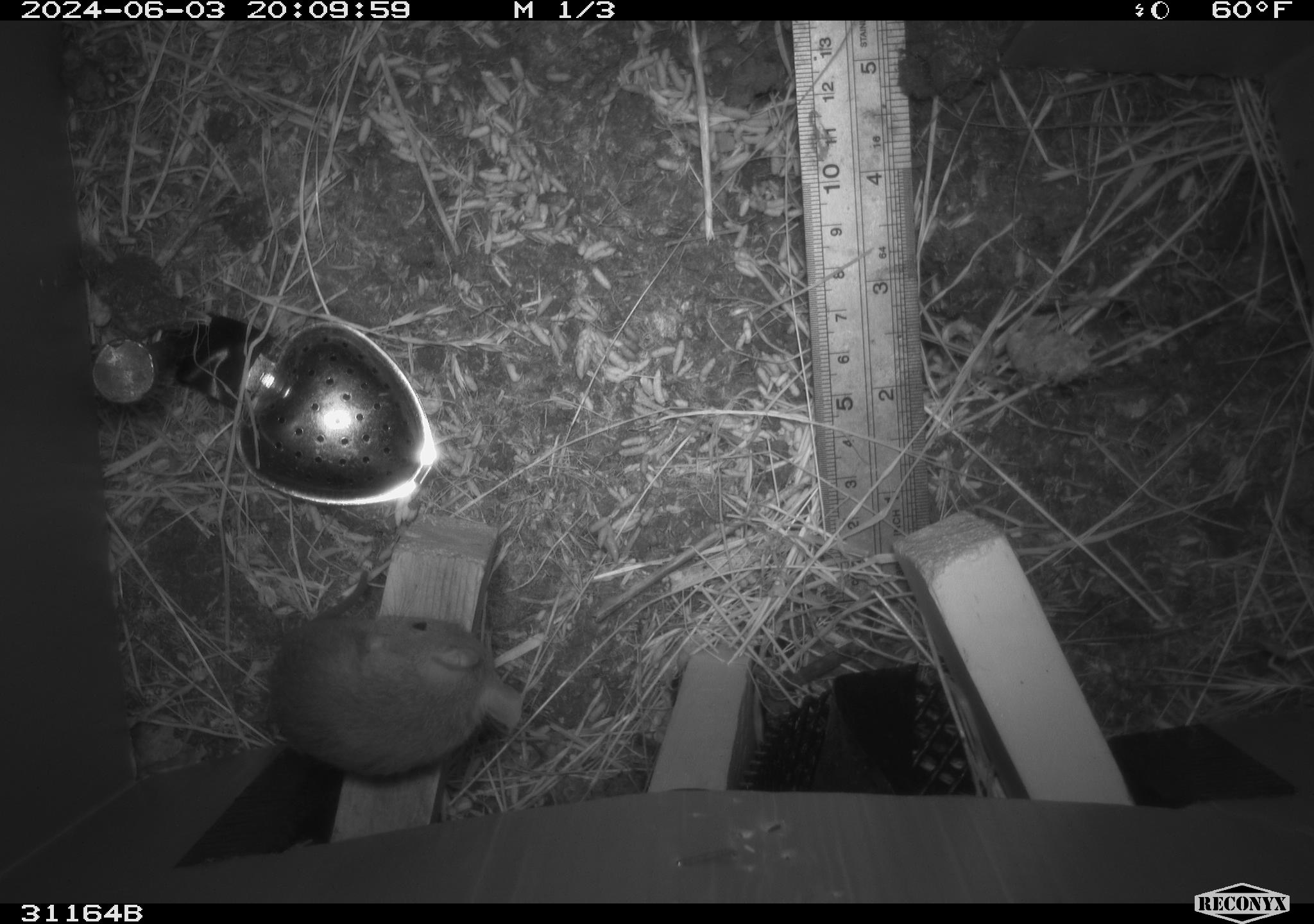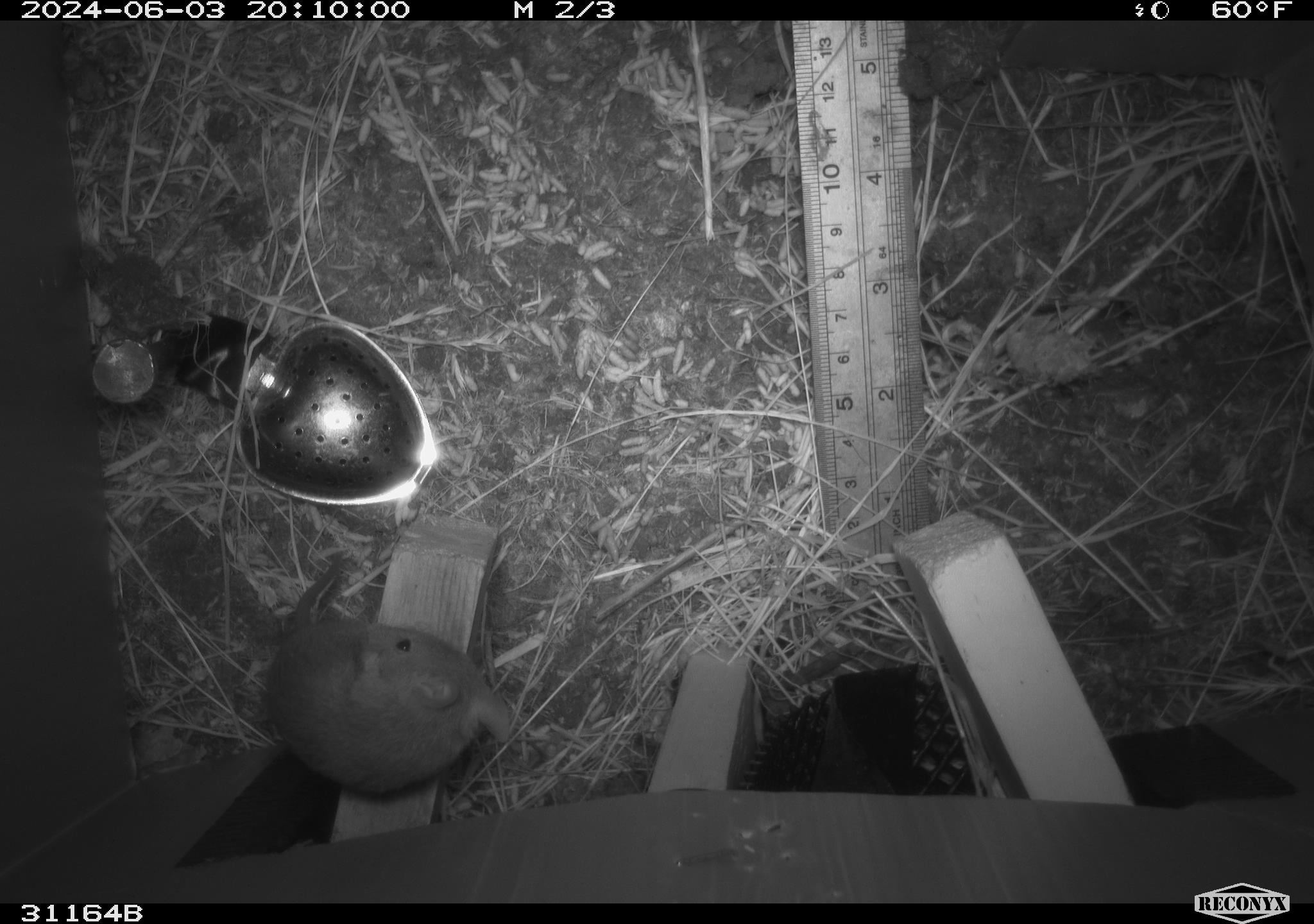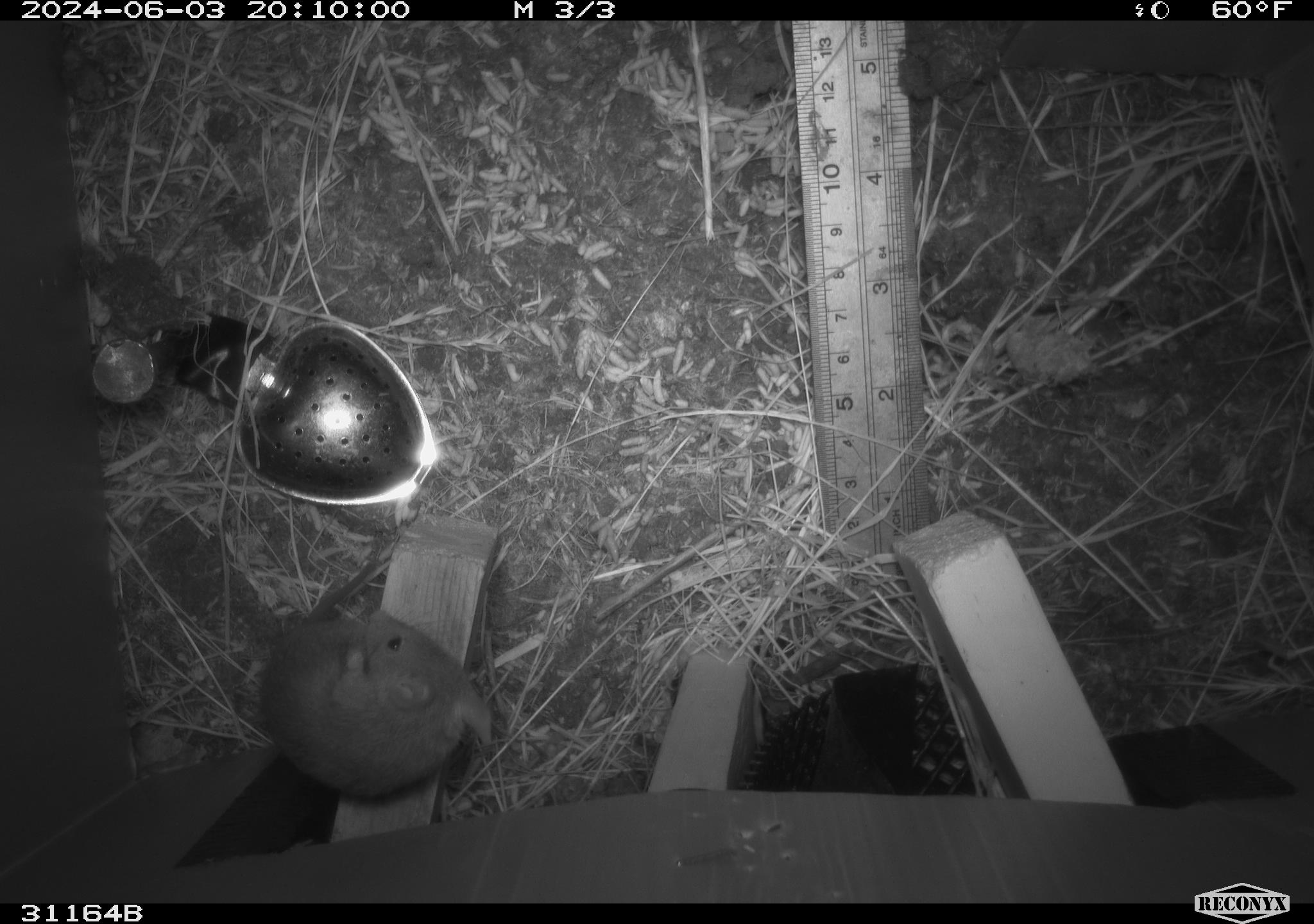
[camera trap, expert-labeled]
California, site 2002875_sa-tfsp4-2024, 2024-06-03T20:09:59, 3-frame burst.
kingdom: Animalia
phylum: Chordata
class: Mammalia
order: Rodentia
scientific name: Rodentia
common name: mouse species